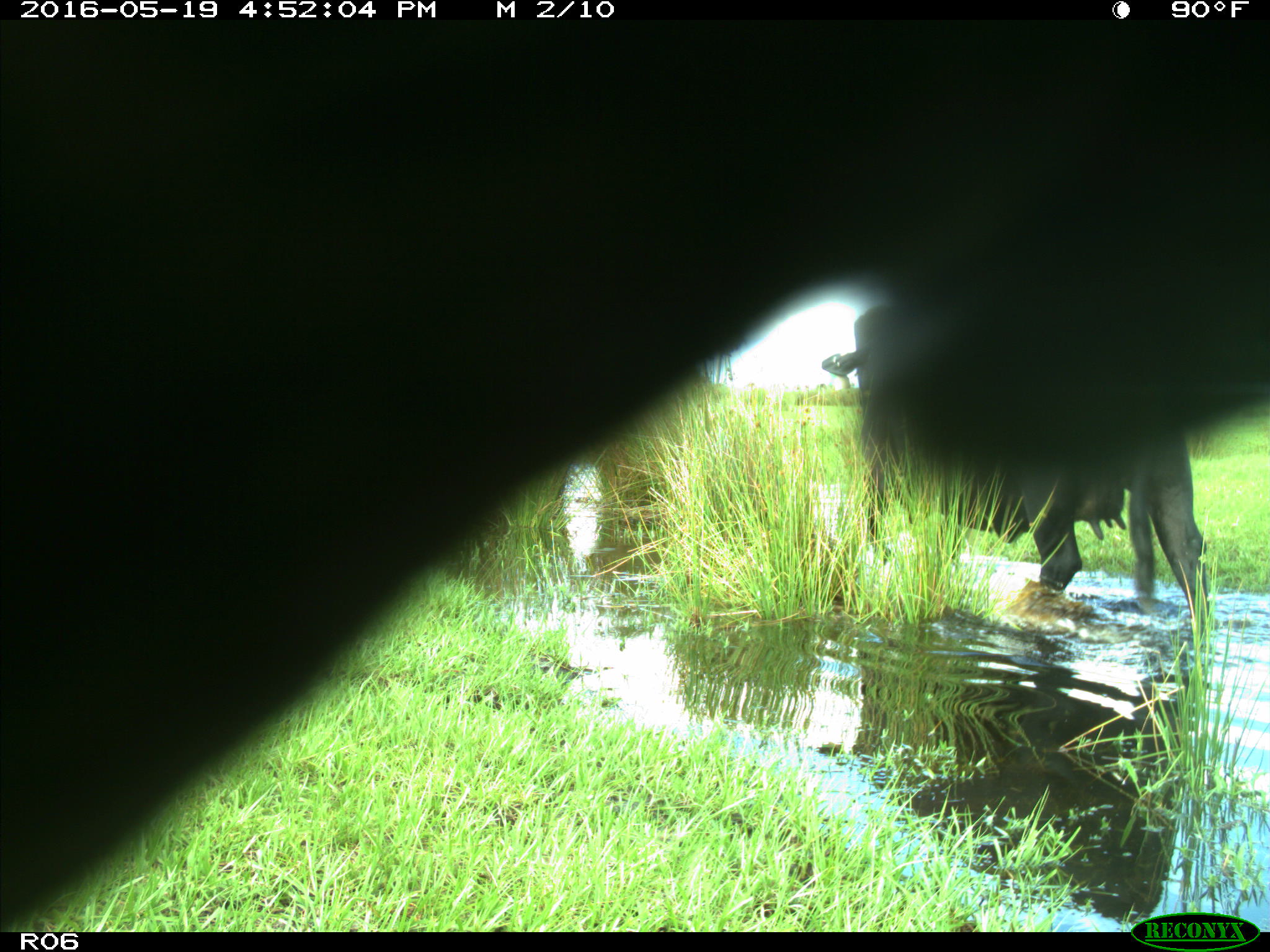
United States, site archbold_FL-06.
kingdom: Animalia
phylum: Chordata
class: Mammalia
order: Artiodactyla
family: Bovidae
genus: Bos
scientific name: Bos taurus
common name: domestic cow